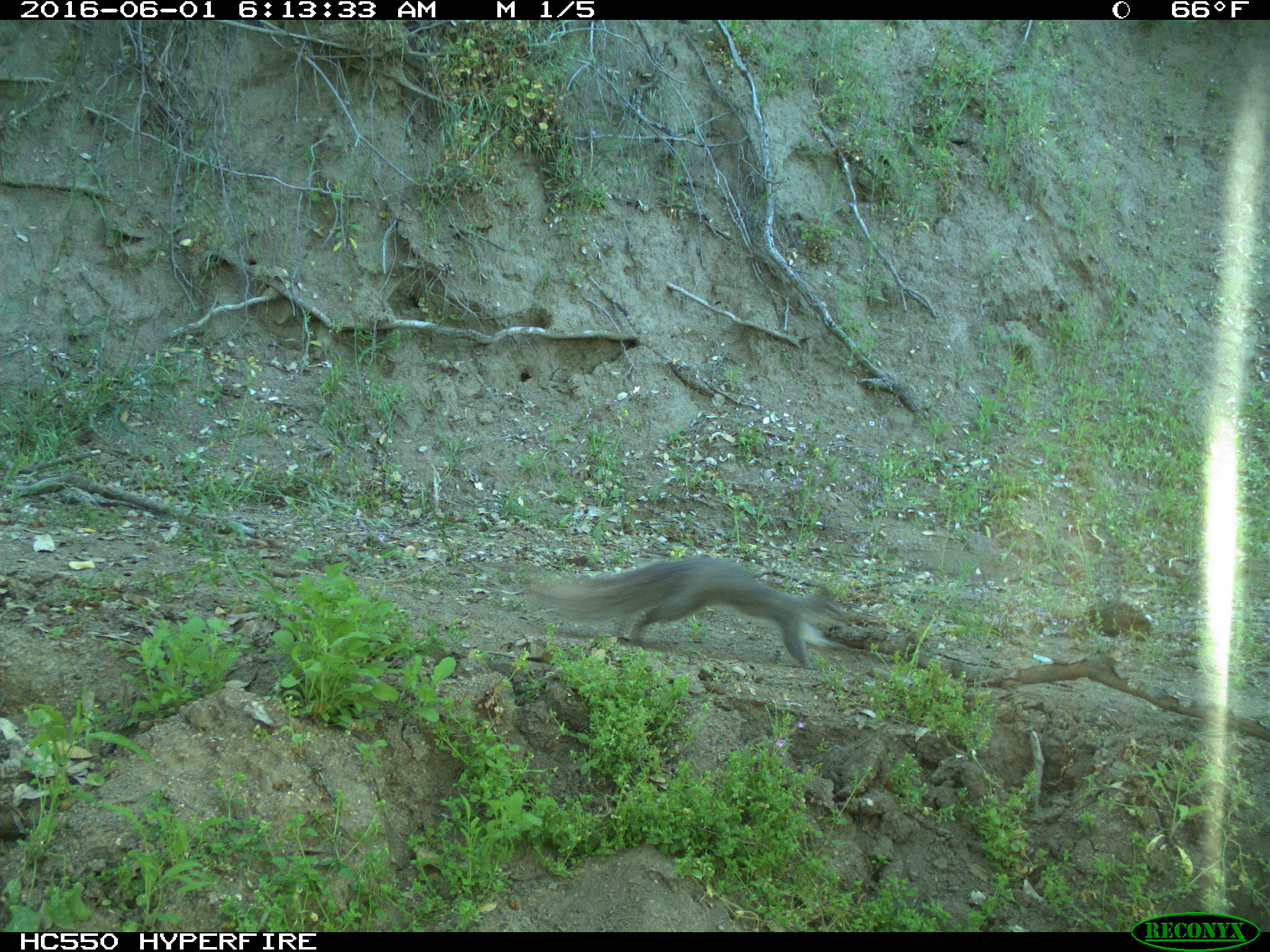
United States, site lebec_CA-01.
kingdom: Animalia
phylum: Chordata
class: Mammalia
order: Rodentia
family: Sciuridae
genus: Sciurus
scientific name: Sciurus carolinensis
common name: eastern gray squirrel